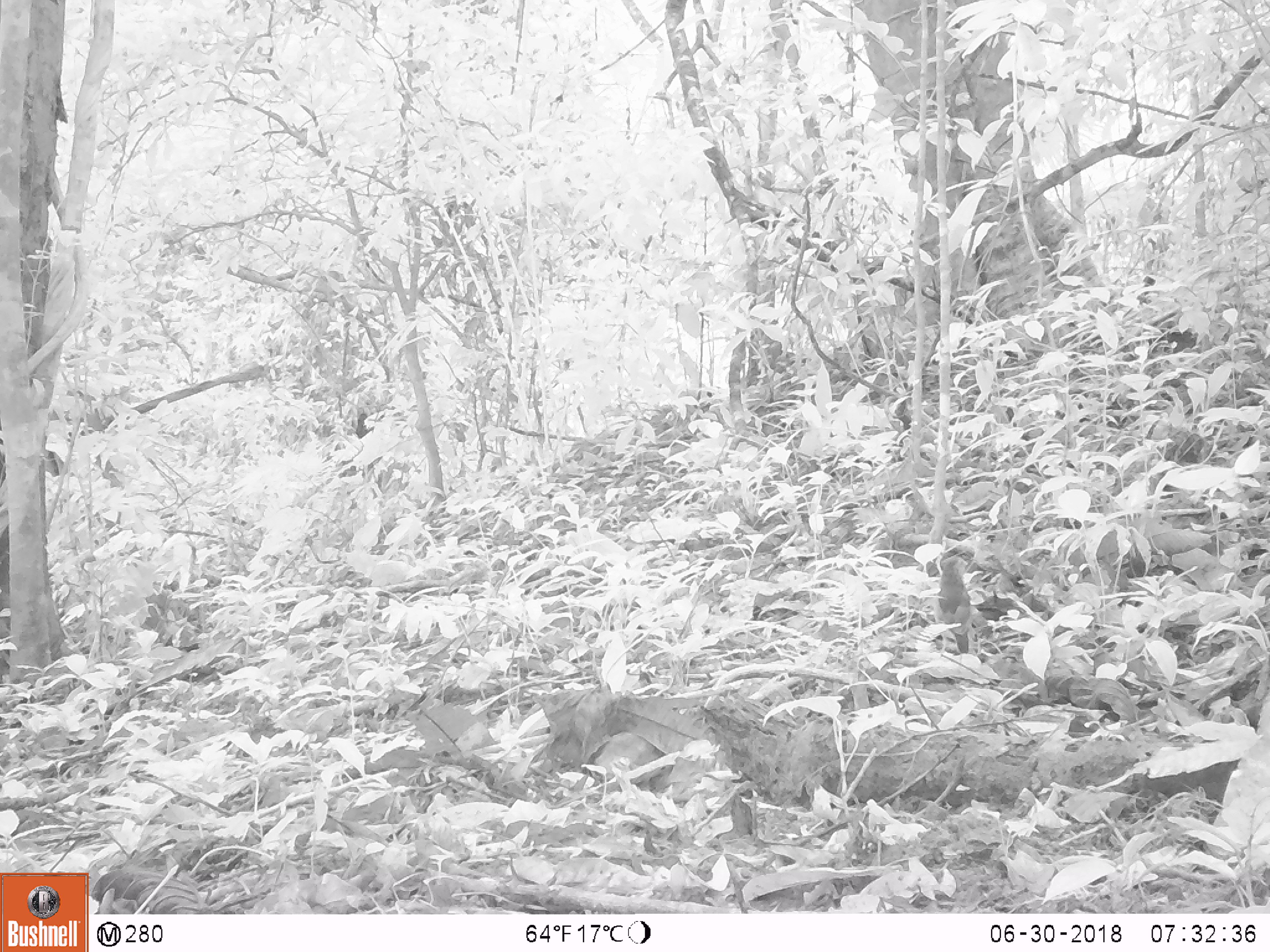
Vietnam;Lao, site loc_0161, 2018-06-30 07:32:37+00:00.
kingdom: Animalia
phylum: Chordata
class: Aves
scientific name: Aves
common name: bird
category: unidentified bird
Unidentified bird (bird) (Aves). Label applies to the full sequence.